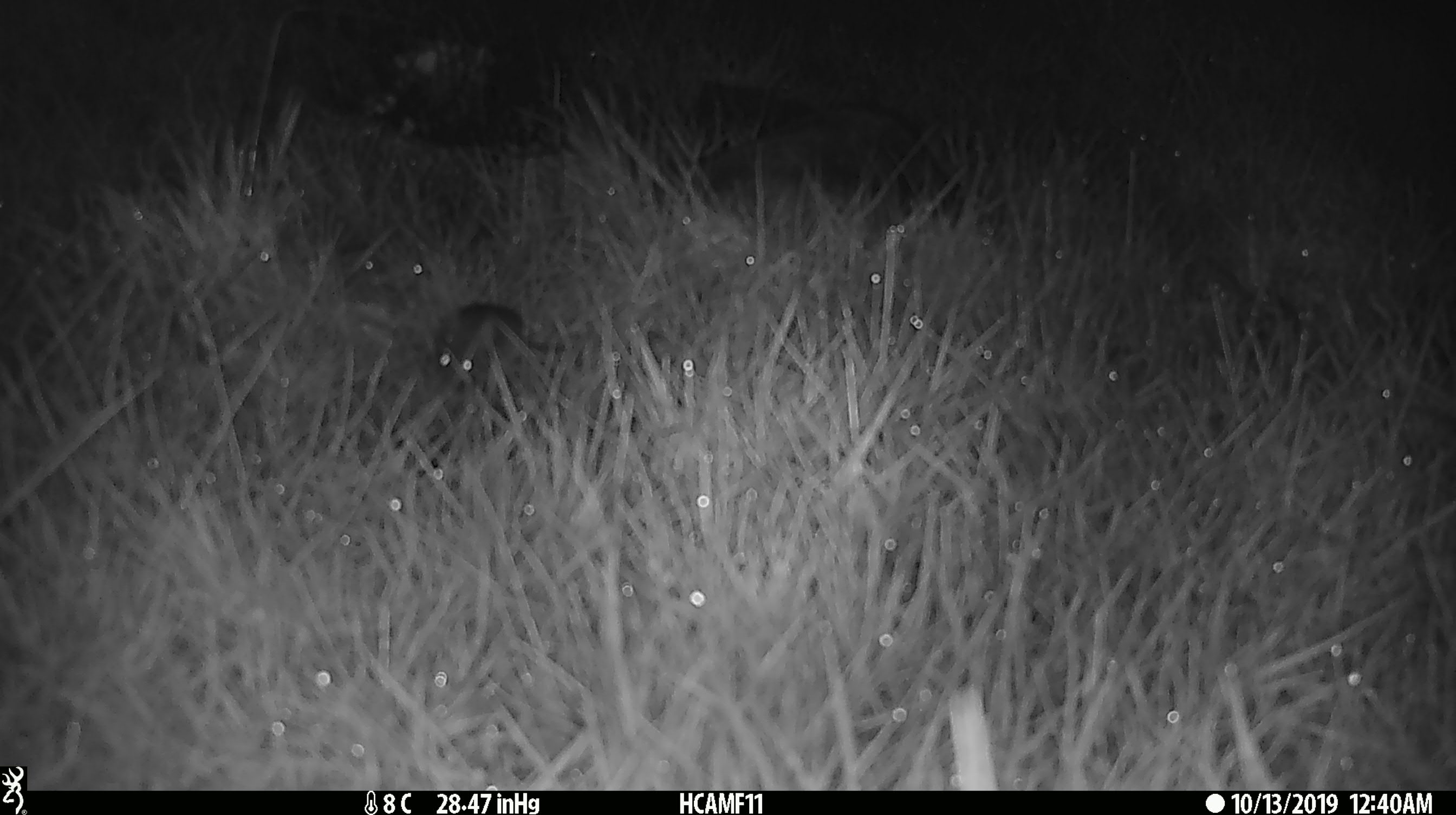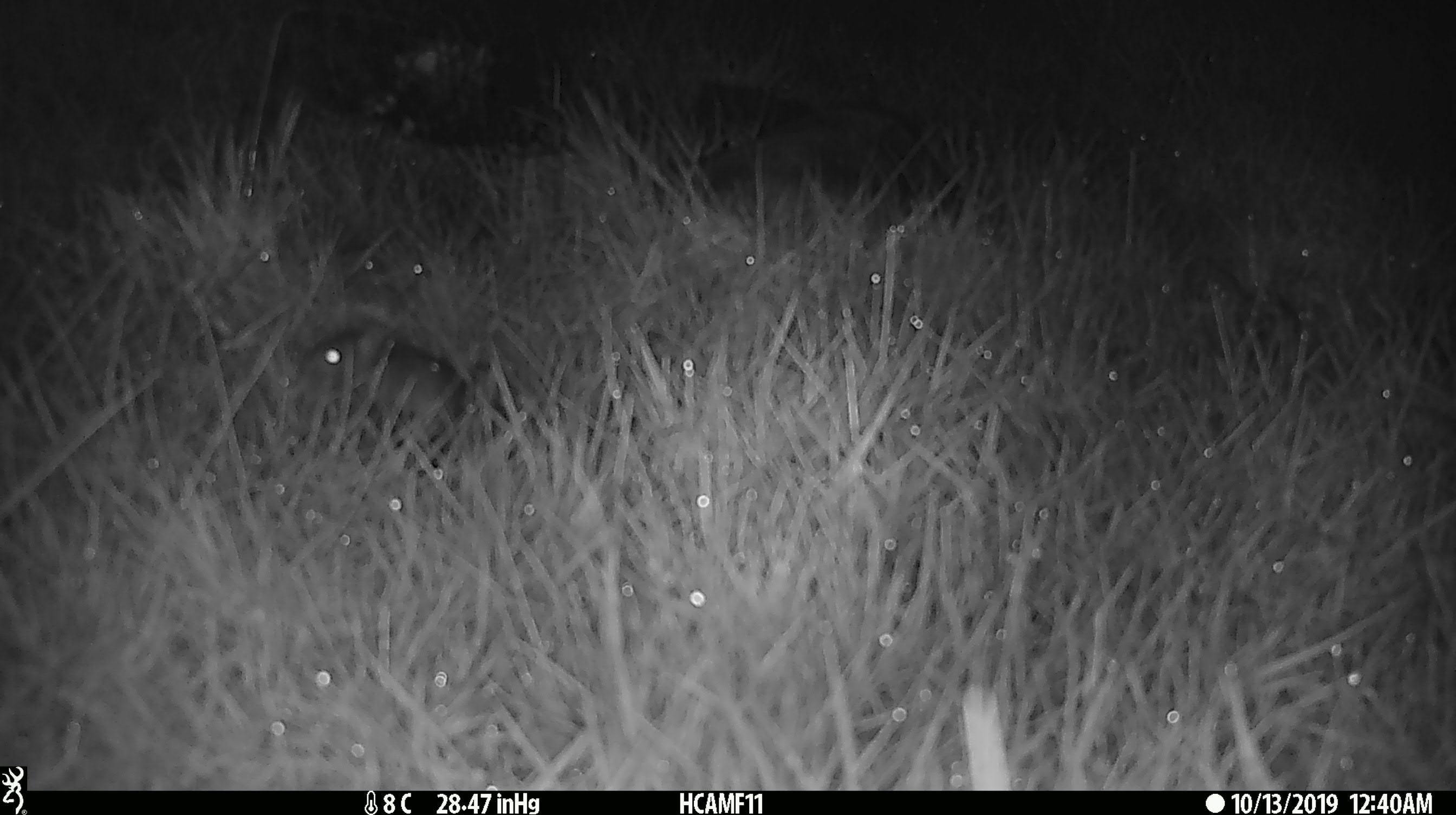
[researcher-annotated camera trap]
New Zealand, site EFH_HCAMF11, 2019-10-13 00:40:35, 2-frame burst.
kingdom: Animalia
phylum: Chordata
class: Mammalia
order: Rodentia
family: Muridae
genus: Mus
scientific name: Mus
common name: mouse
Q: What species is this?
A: Mouse (Mus).